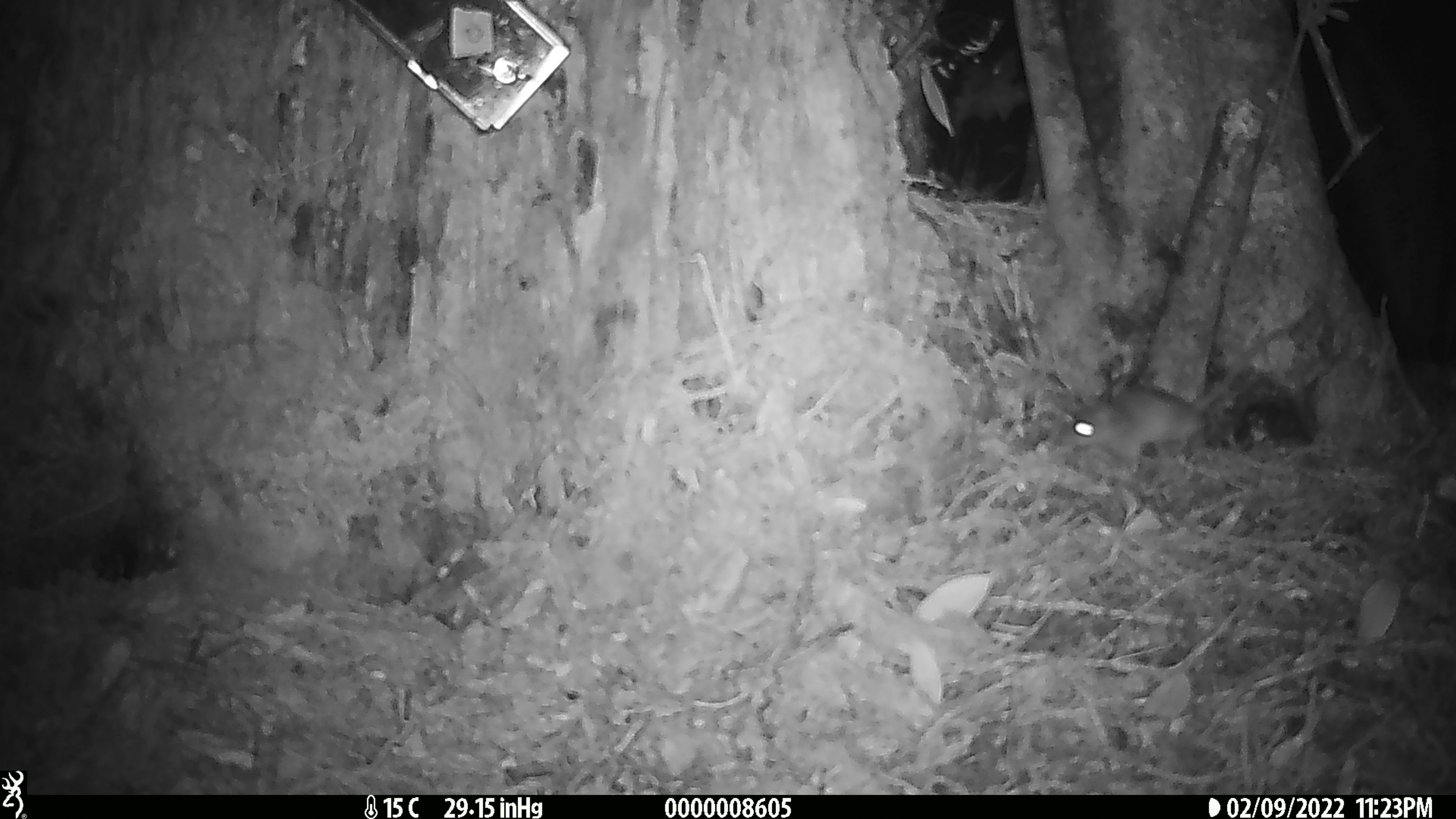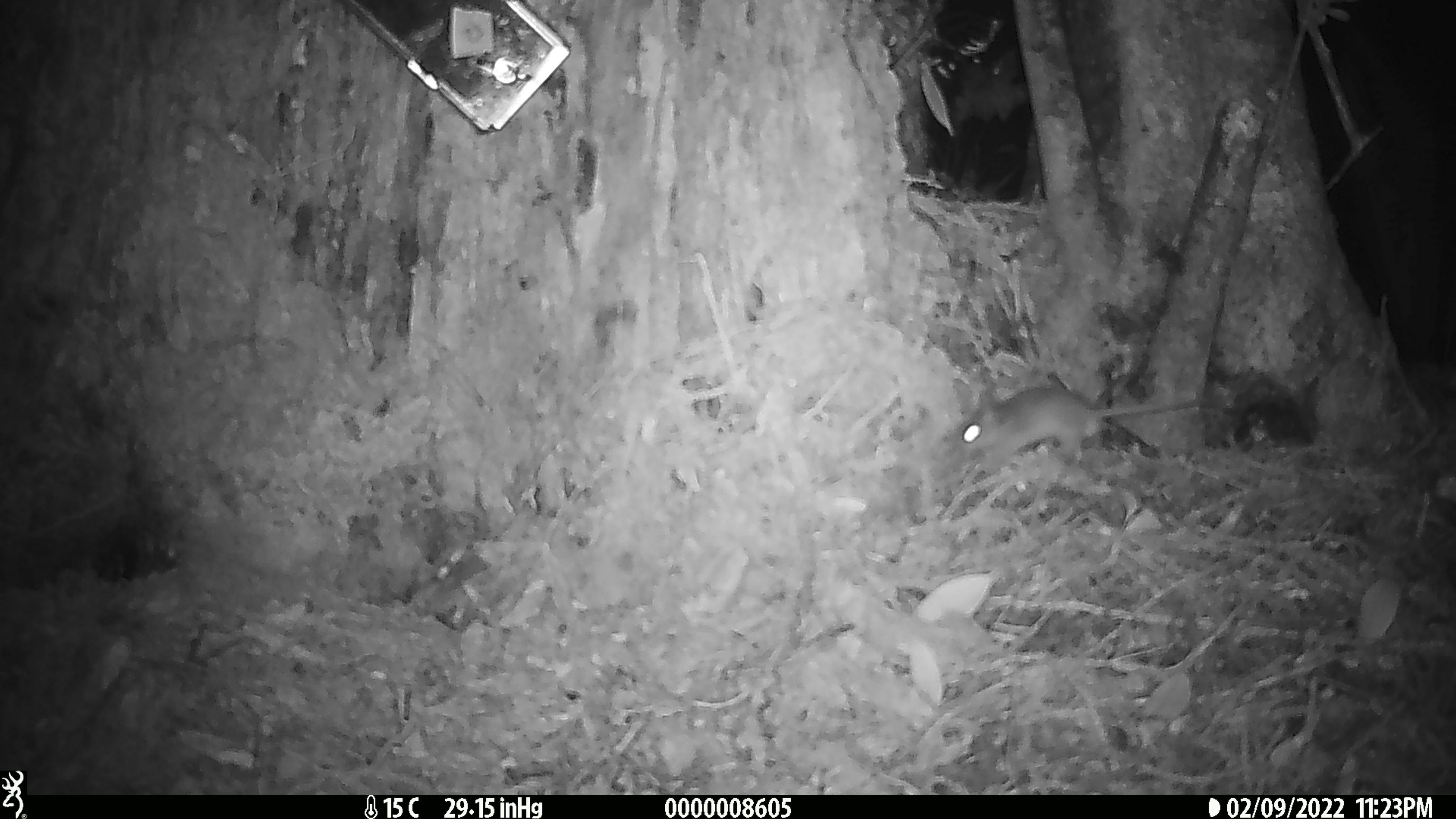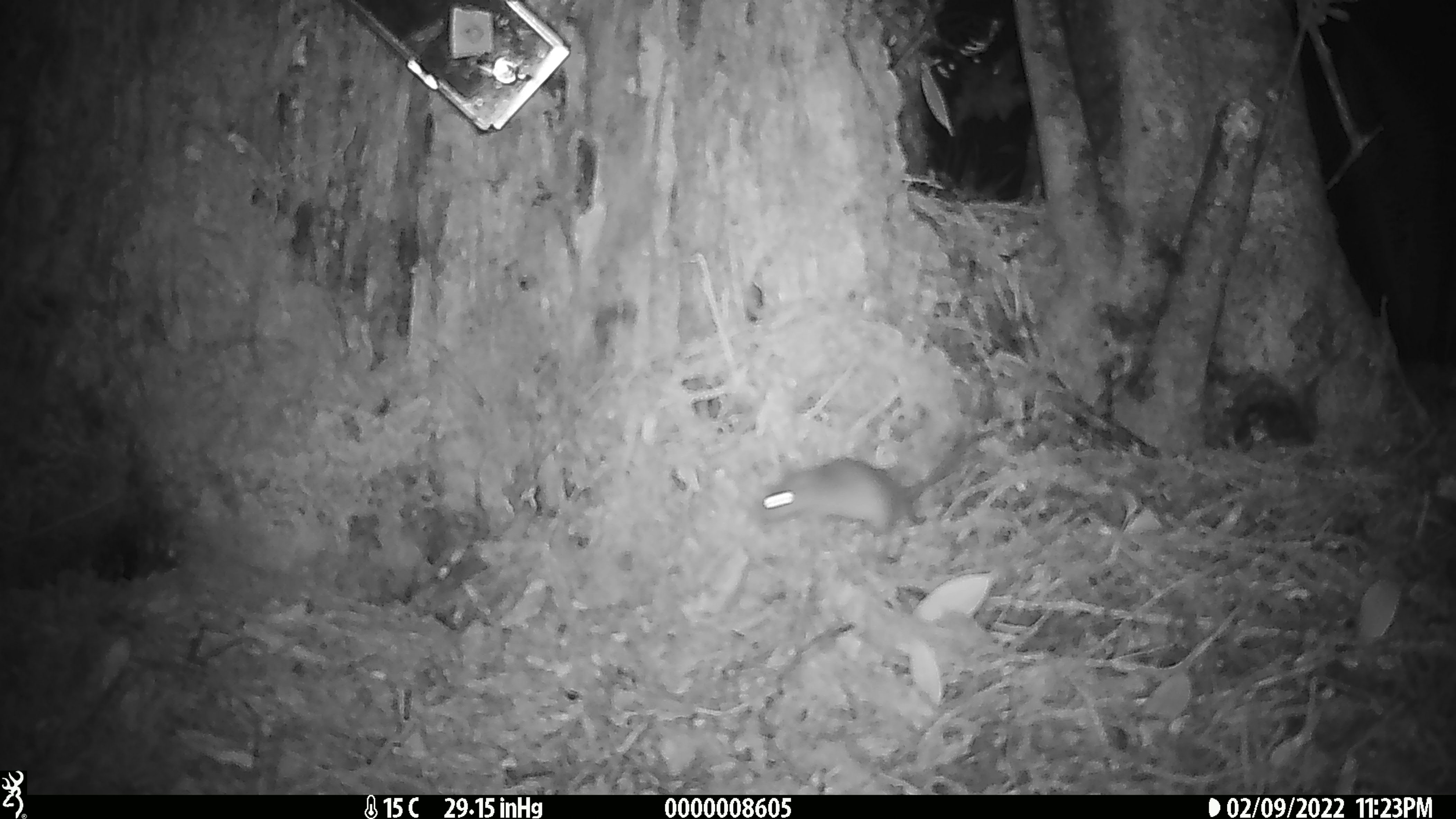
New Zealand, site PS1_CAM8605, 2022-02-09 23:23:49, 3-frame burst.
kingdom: Animalia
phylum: Chordata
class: Mammalia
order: Rodentia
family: Muridae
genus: Mus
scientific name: Mus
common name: mouse